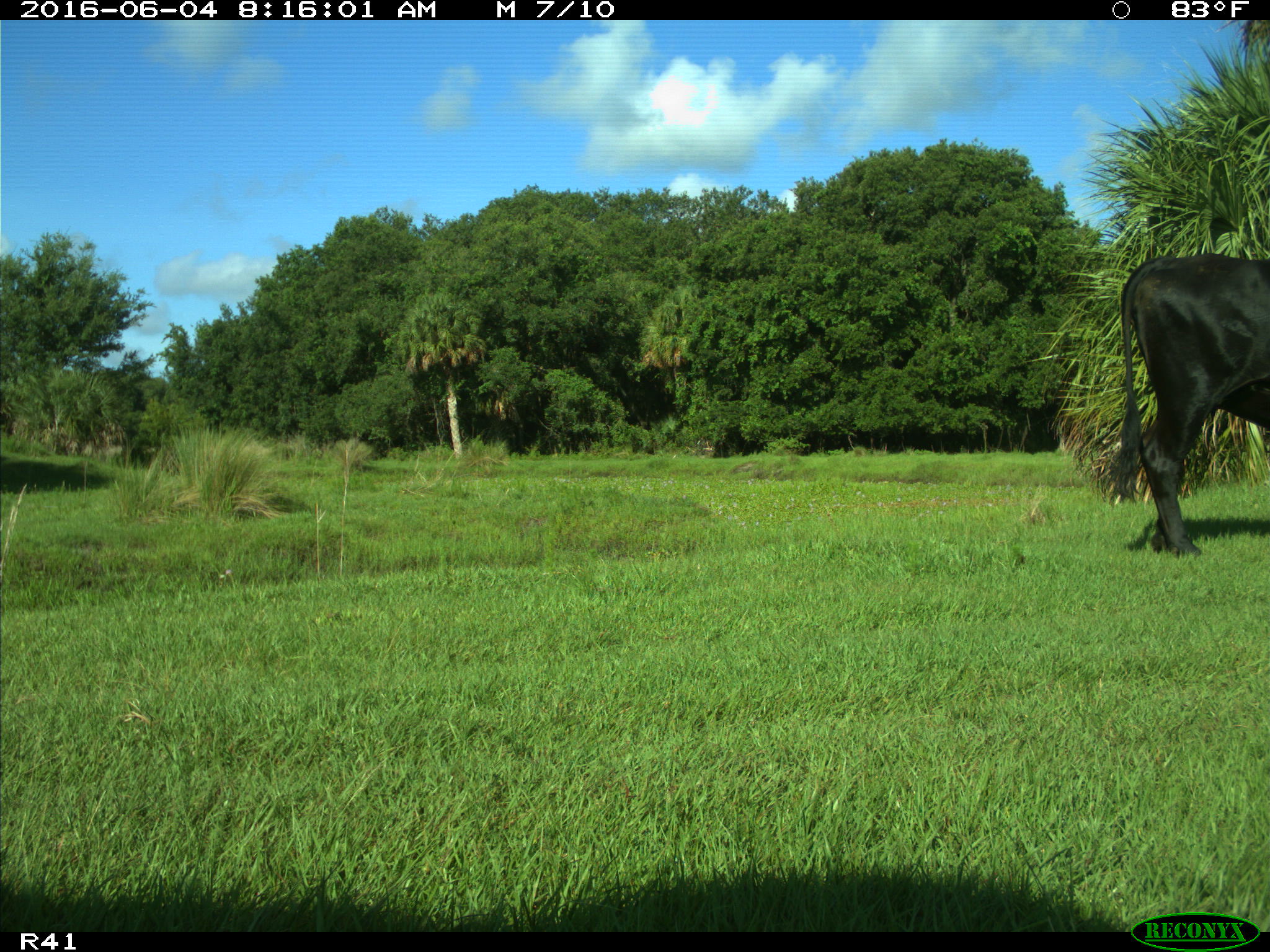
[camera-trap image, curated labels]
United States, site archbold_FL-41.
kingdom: Animalia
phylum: Chordata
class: Mammalia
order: Artiodactyla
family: Bovidae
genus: Bos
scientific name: Bos taurus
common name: domestic cow